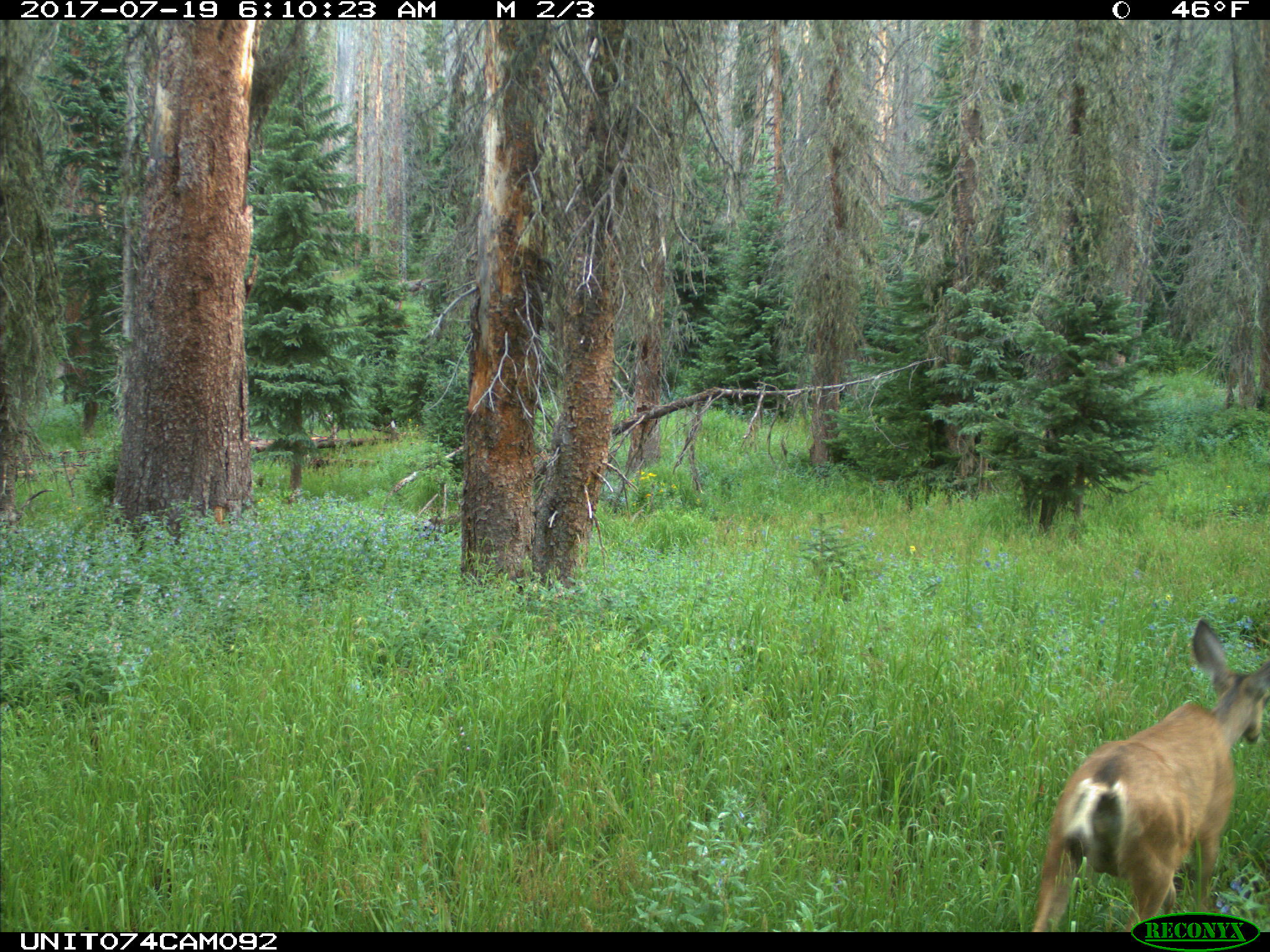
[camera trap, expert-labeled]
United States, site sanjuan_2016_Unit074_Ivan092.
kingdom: Animalia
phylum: Chordata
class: Mammalia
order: Artiodactyla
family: Cervidae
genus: Odocoileus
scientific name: Odocoileus hemionus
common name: mule deer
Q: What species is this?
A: Odocoileus hemionus (mule deer).